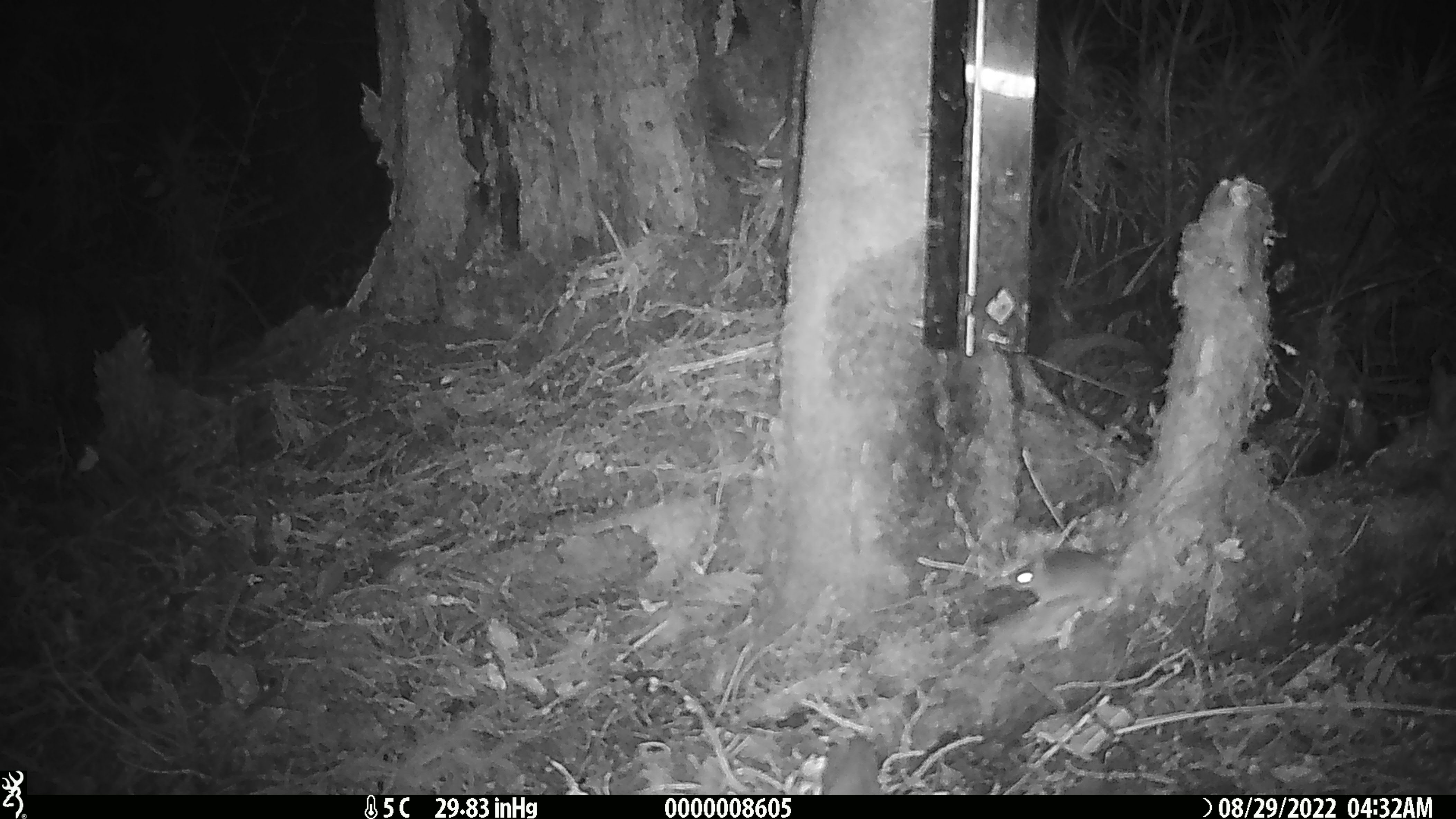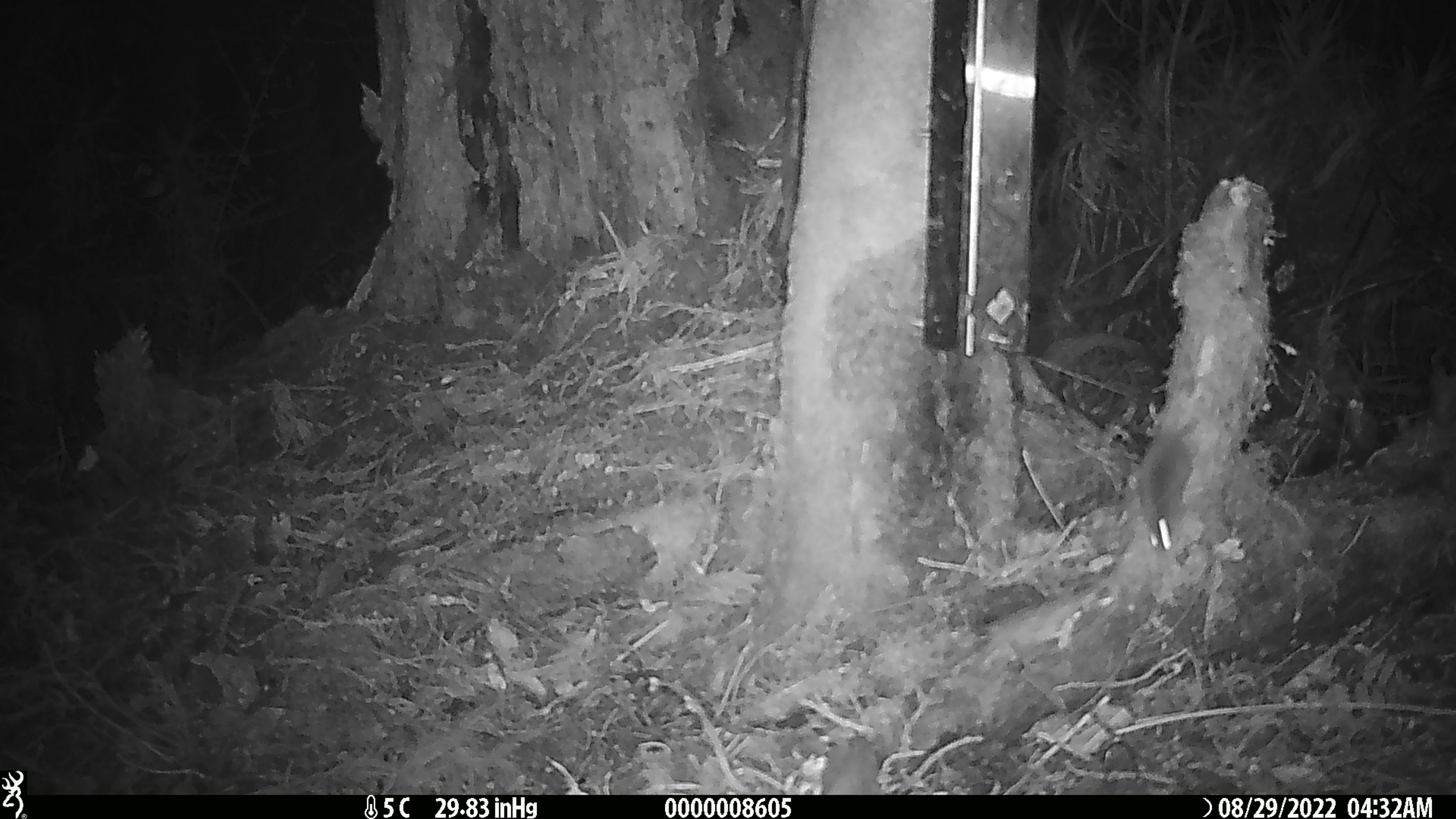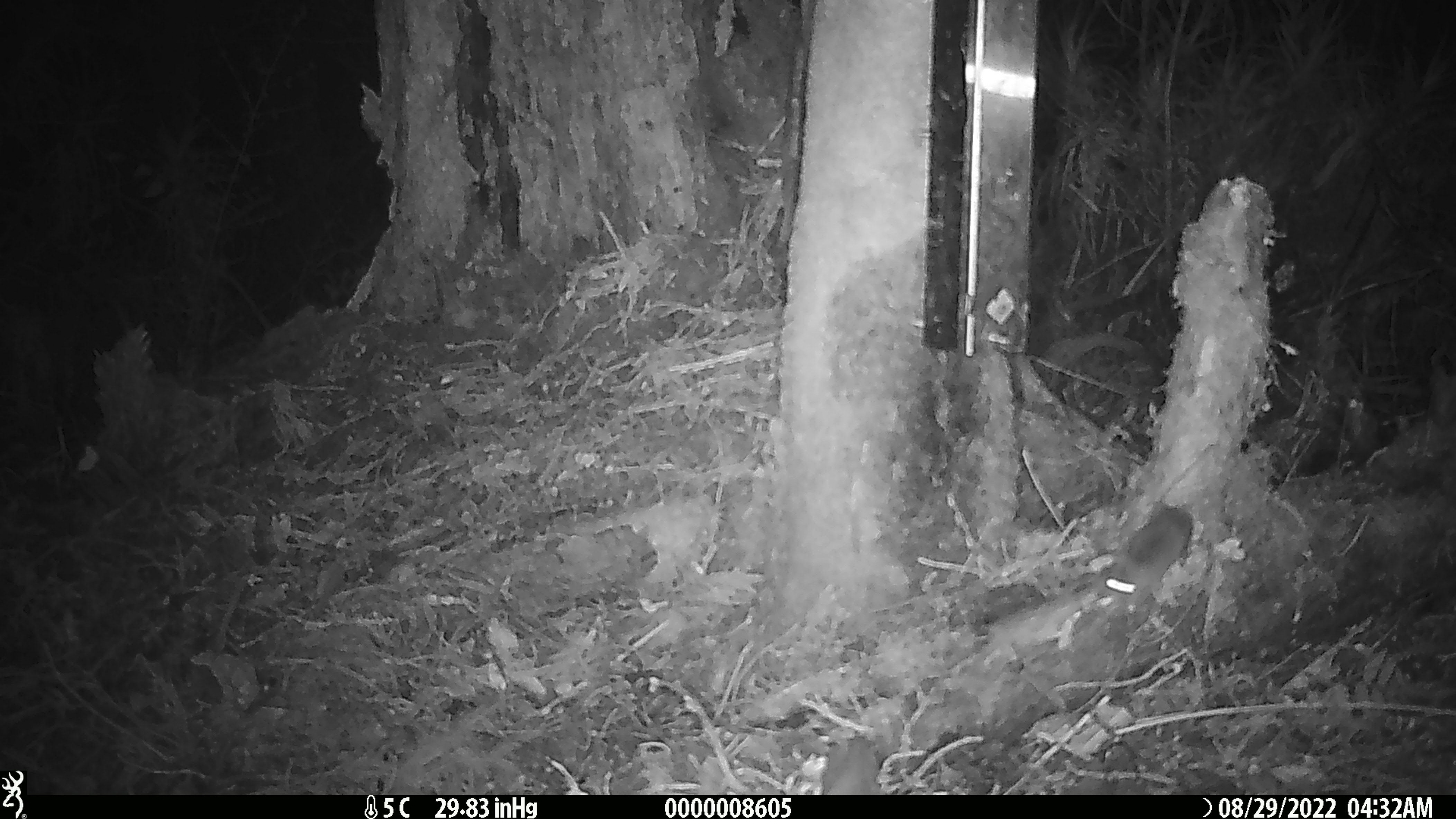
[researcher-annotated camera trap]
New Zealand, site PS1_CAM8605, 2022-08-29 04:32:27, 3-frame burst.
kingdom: Animalia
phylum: Chordata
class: Mammalia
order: Rodentia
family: Muridae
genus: Mus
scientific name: Mus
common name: mouse